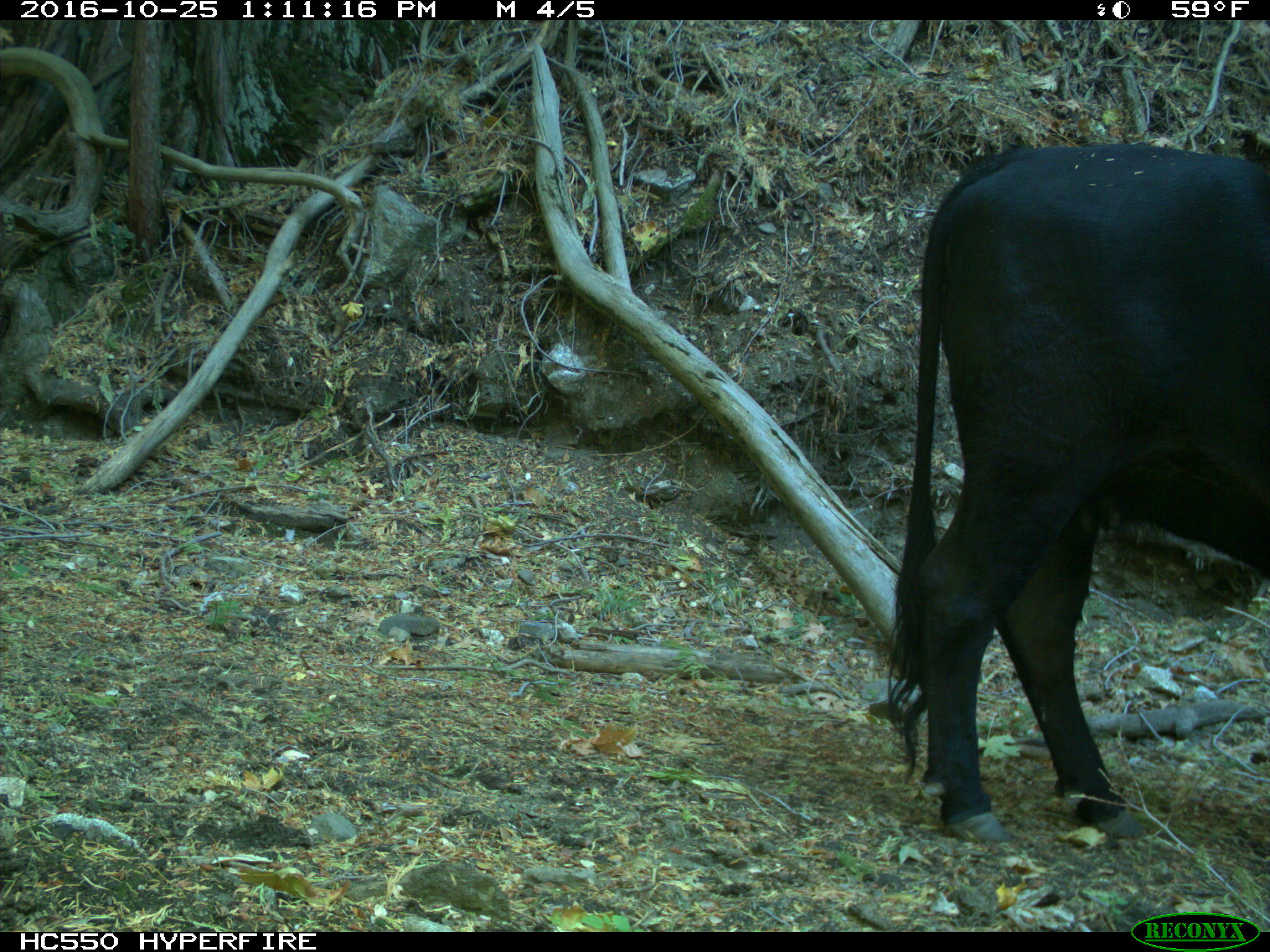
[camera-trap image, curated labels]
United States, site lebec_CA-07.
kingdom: Animalia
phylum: Chordata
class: Mammalia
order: Artiodactyla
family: Bovidae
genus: Bos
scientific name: Bos taurus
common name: domestic cow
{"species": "Bos taurus (domestic cow)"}